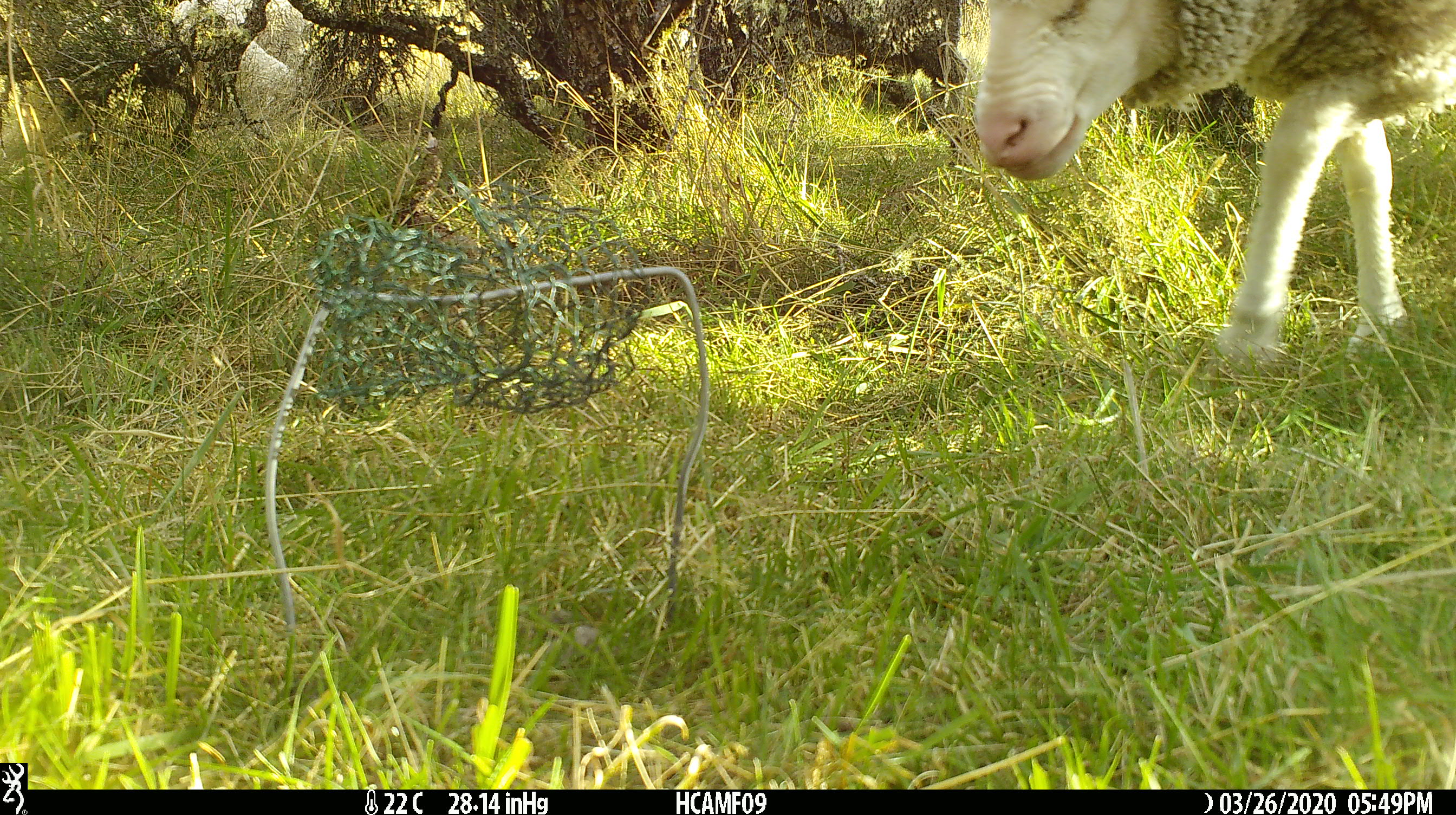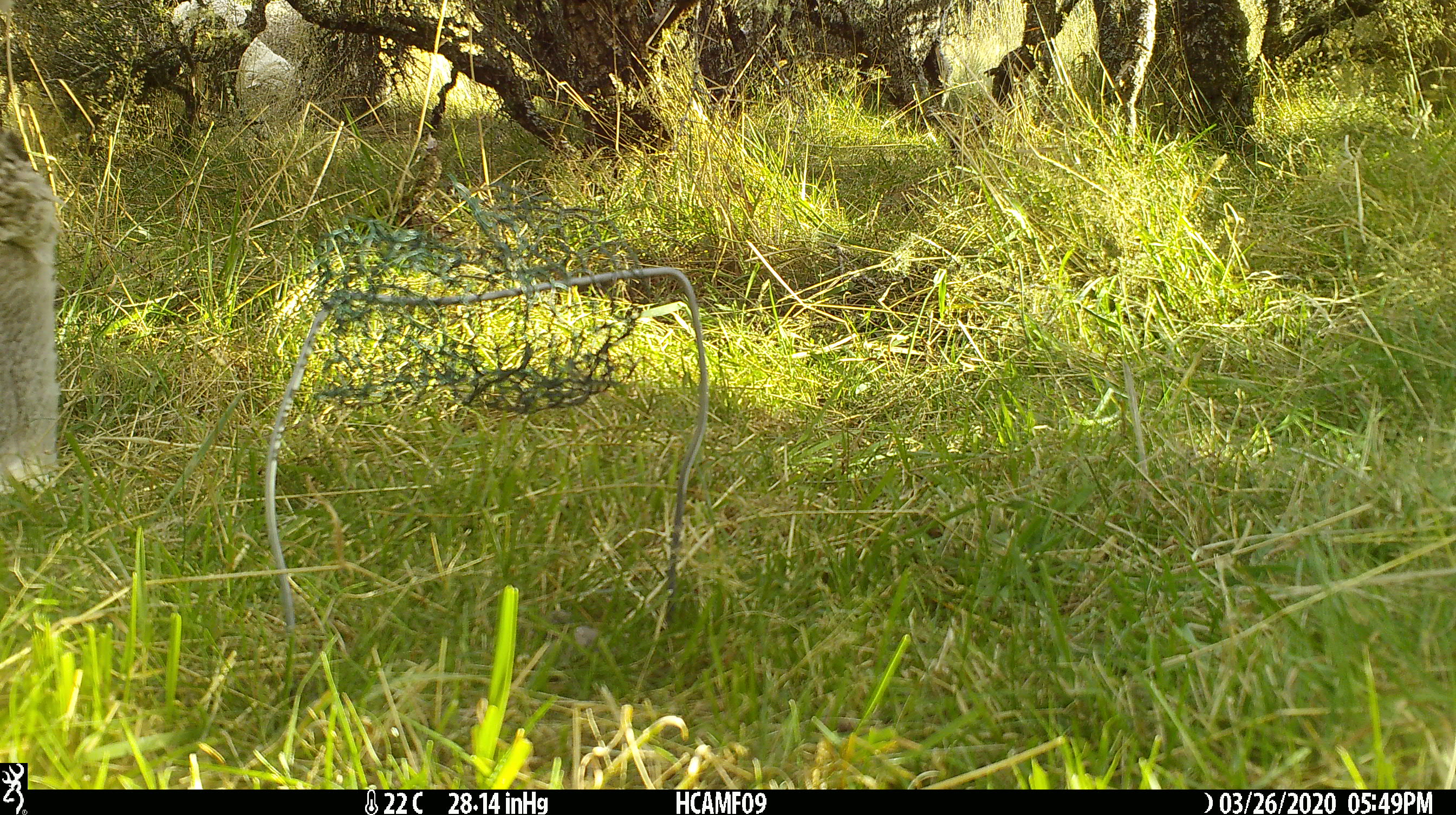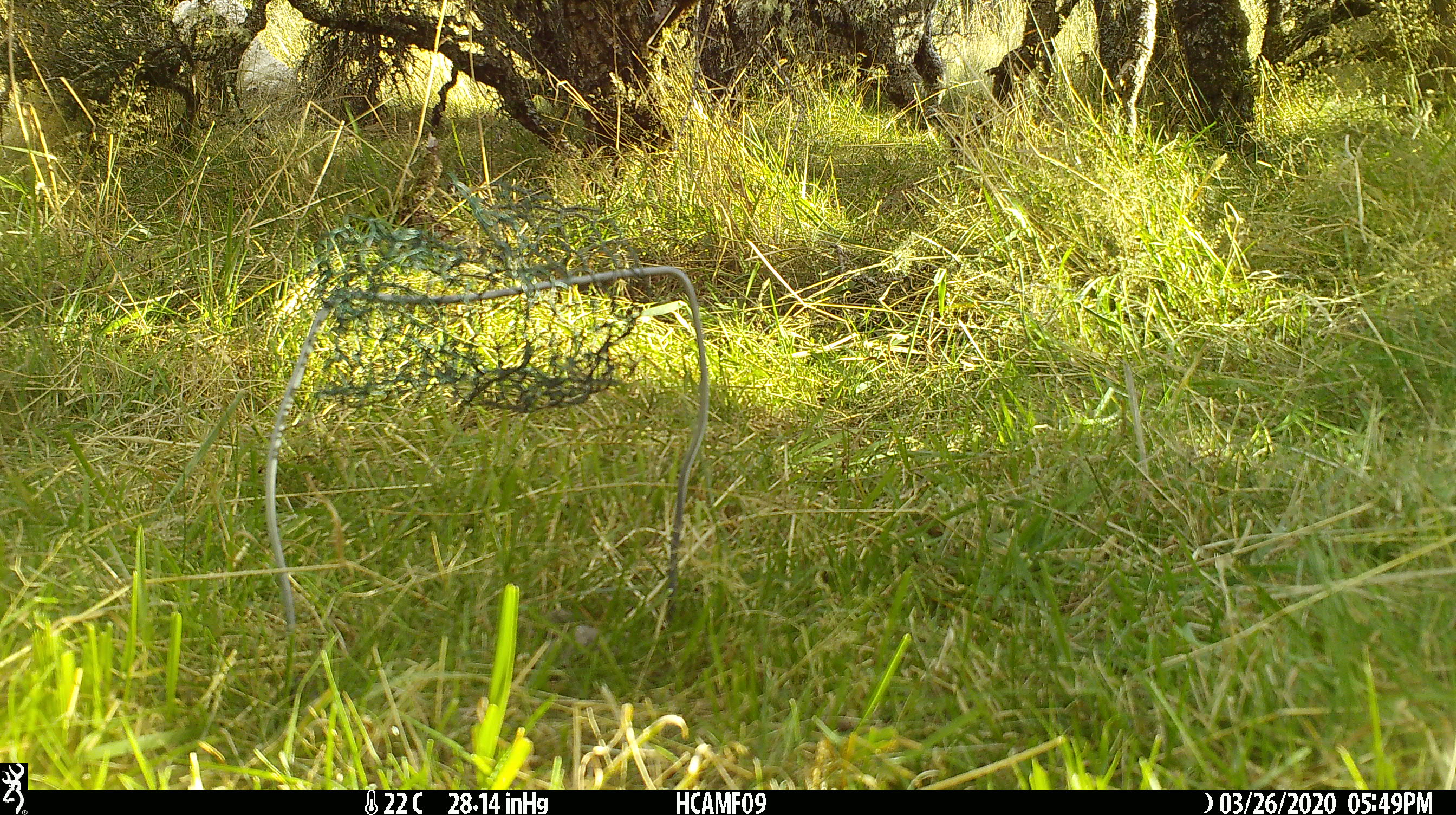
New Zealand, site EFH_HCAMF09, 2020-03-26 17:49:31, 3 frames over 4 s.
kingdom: Animalia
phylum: Chordata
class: Mammalia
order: Artiodactyla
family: Bovidae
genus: Ovis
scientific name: Ovis aries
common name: domestic sheep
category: sheep